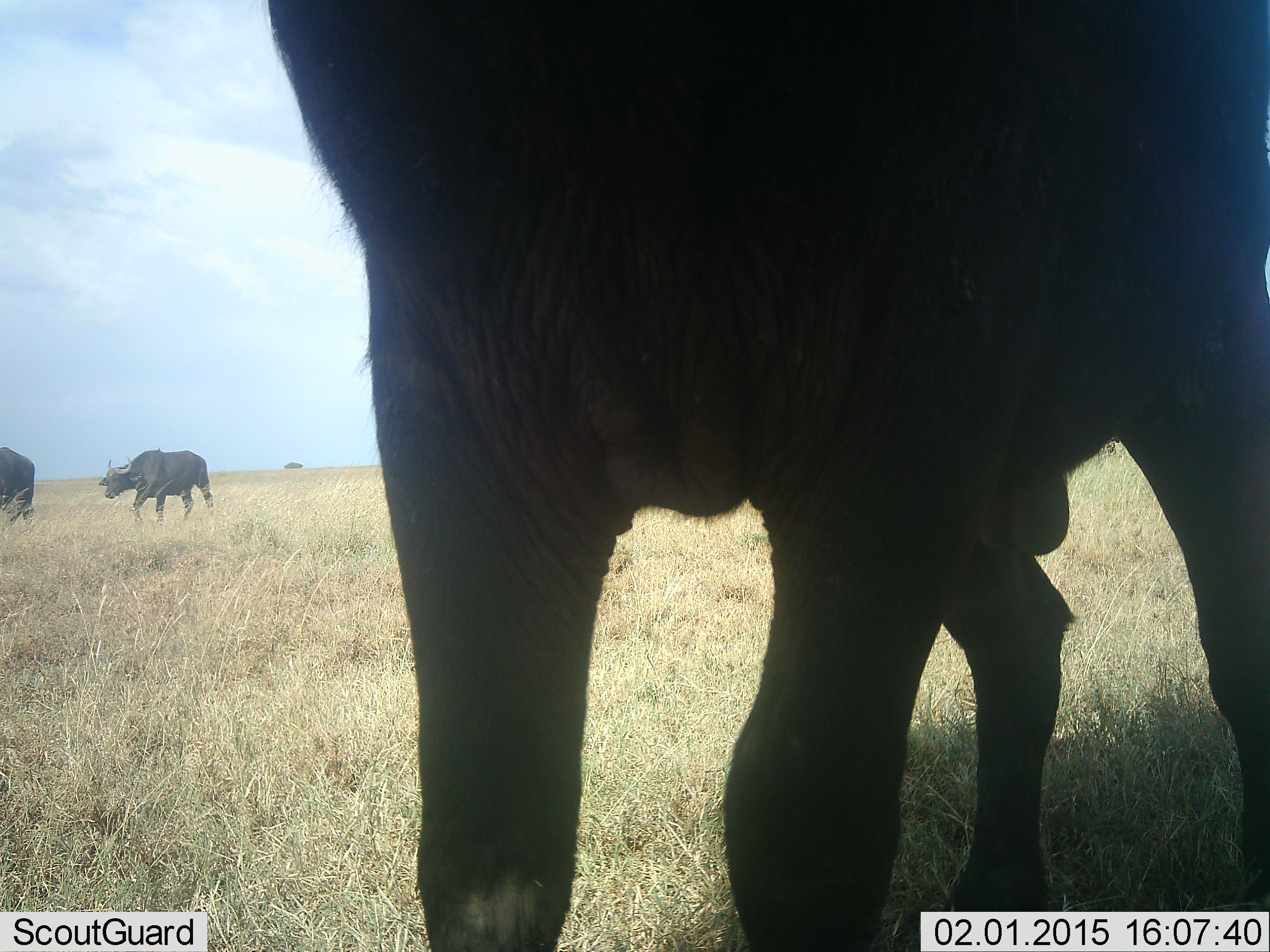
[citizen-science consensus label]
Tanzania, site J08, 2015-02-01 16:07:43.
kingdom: Animalia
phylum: Chordata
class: Mammalia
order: Artiodactyla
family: Bovidae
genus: Syncerus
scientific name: Syncerus caffer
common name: cape buffalo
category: buffalo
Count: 3.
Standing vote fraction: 40%.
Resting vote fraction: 0%.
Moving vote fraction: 100%.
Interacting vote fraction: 0%.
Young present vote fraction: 0%.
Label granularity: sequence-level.